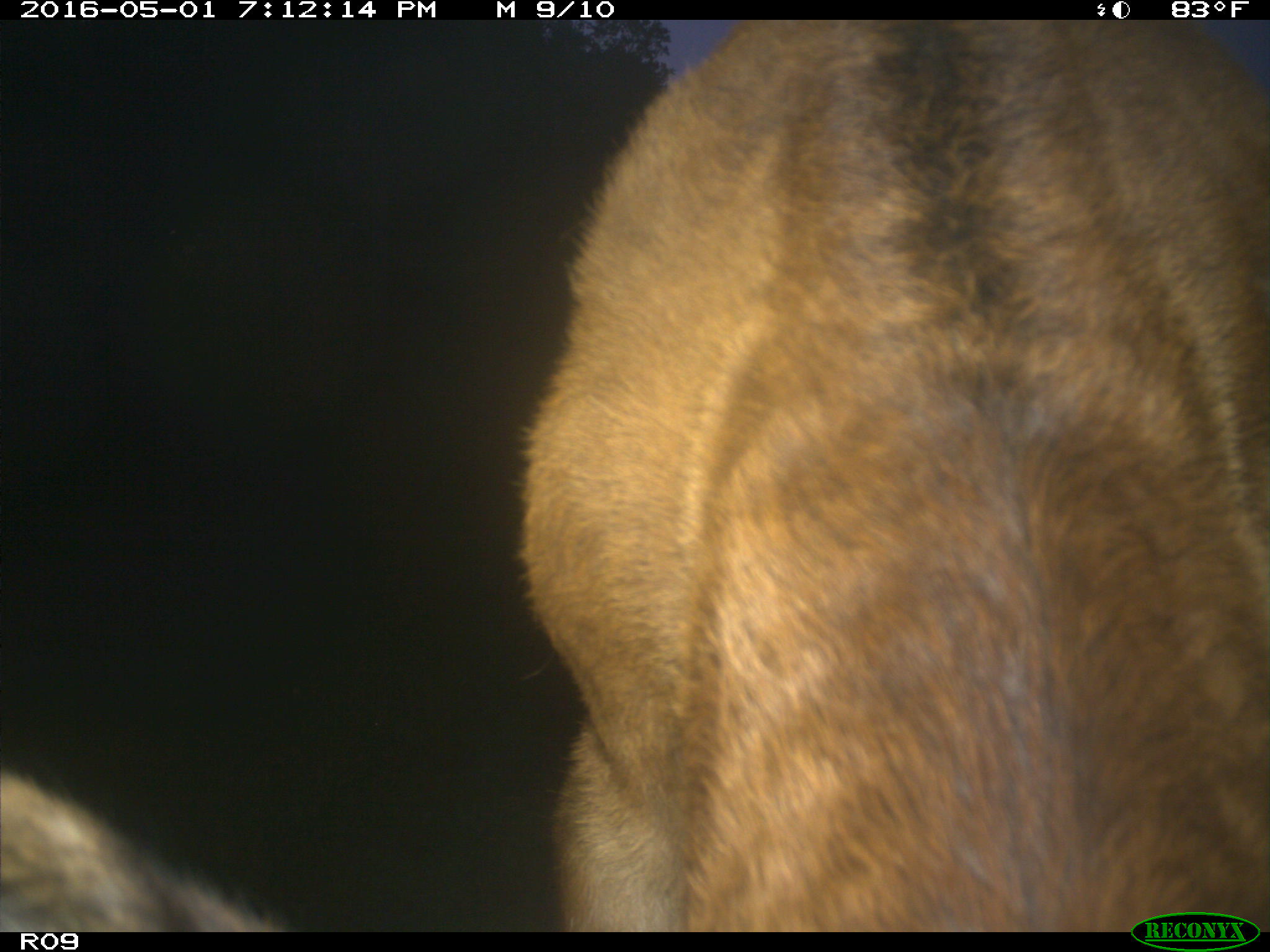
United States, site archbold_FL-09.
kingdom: Animalia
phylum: Chordata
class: Mammalia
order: Artiodactyla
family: Bovidae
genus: Bos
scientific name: Bos taurus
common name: domestic cow